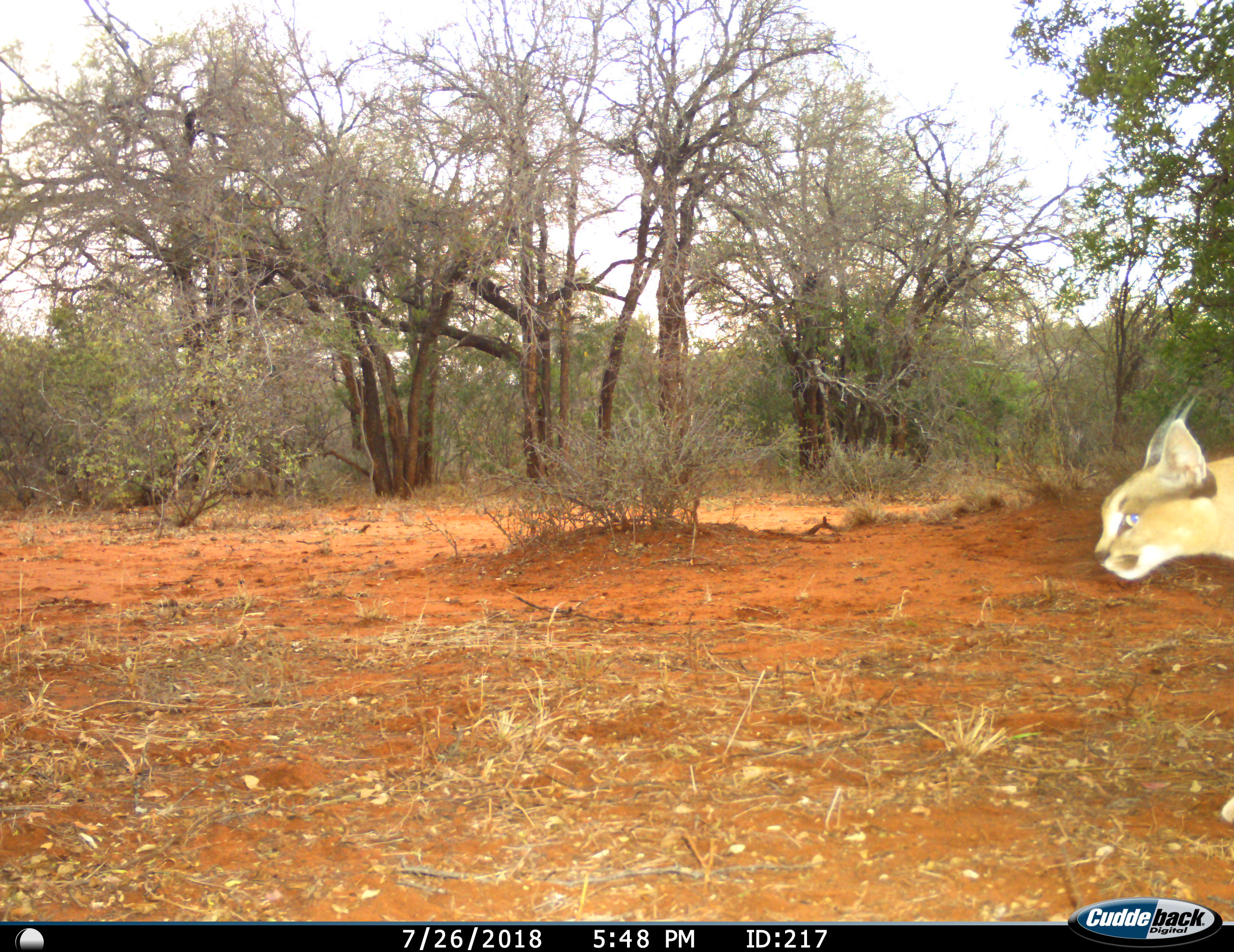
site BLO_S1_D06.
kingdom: Animalia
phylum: Chordata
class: Mammalia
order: Carnivora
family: Felidae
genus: Caracal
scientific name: Caracal caracal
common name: caracal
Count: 1.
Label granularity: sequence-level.